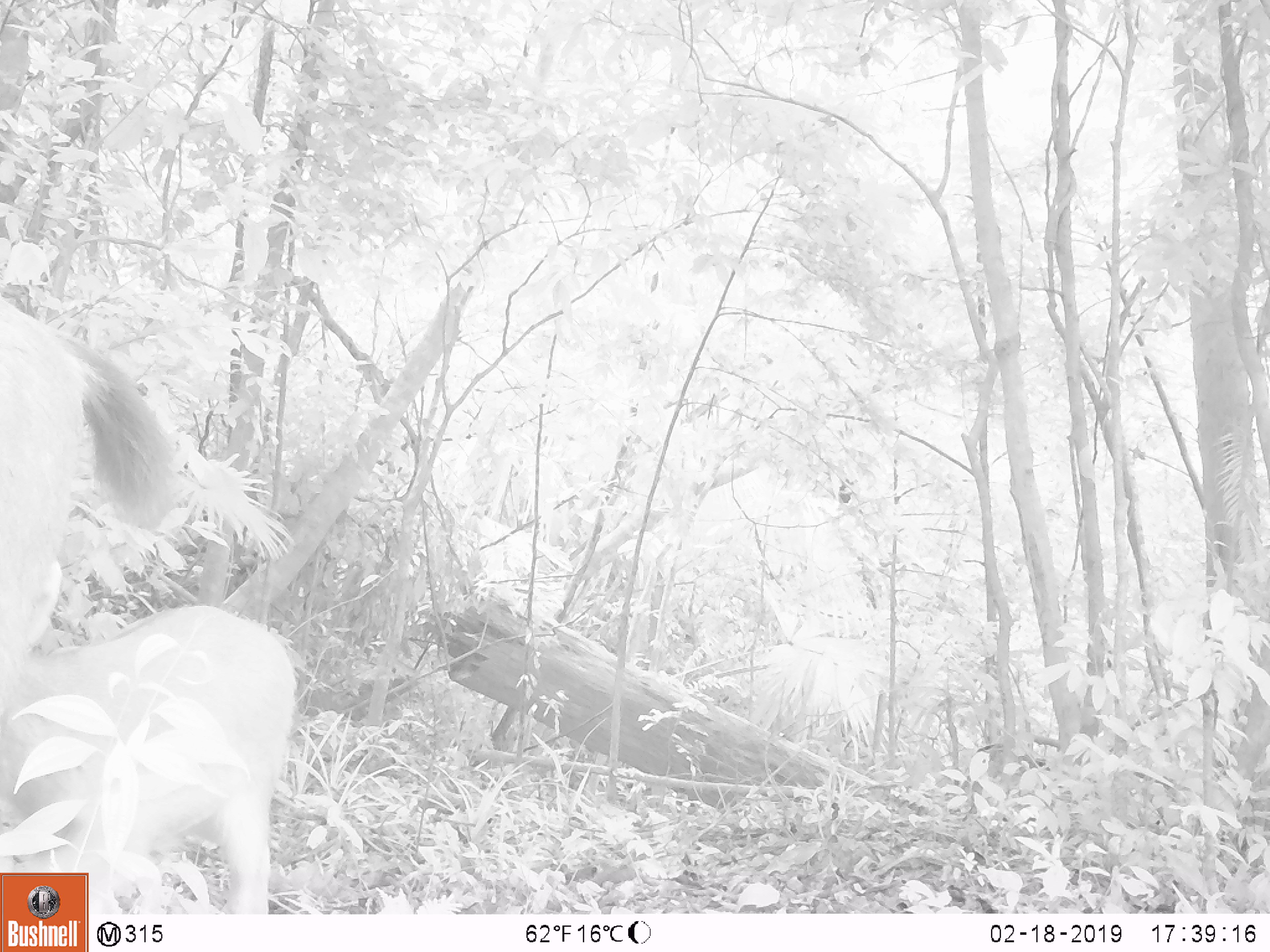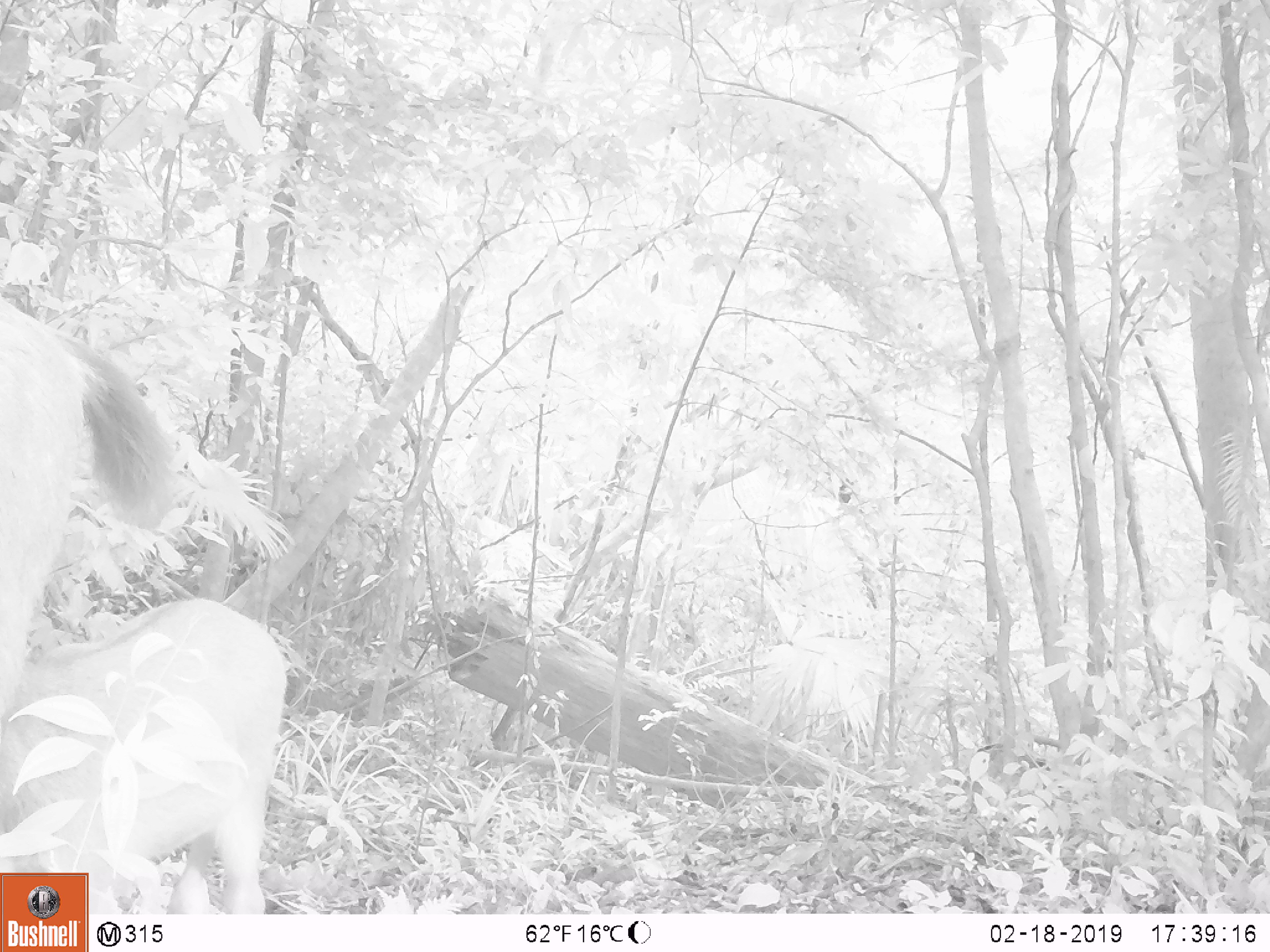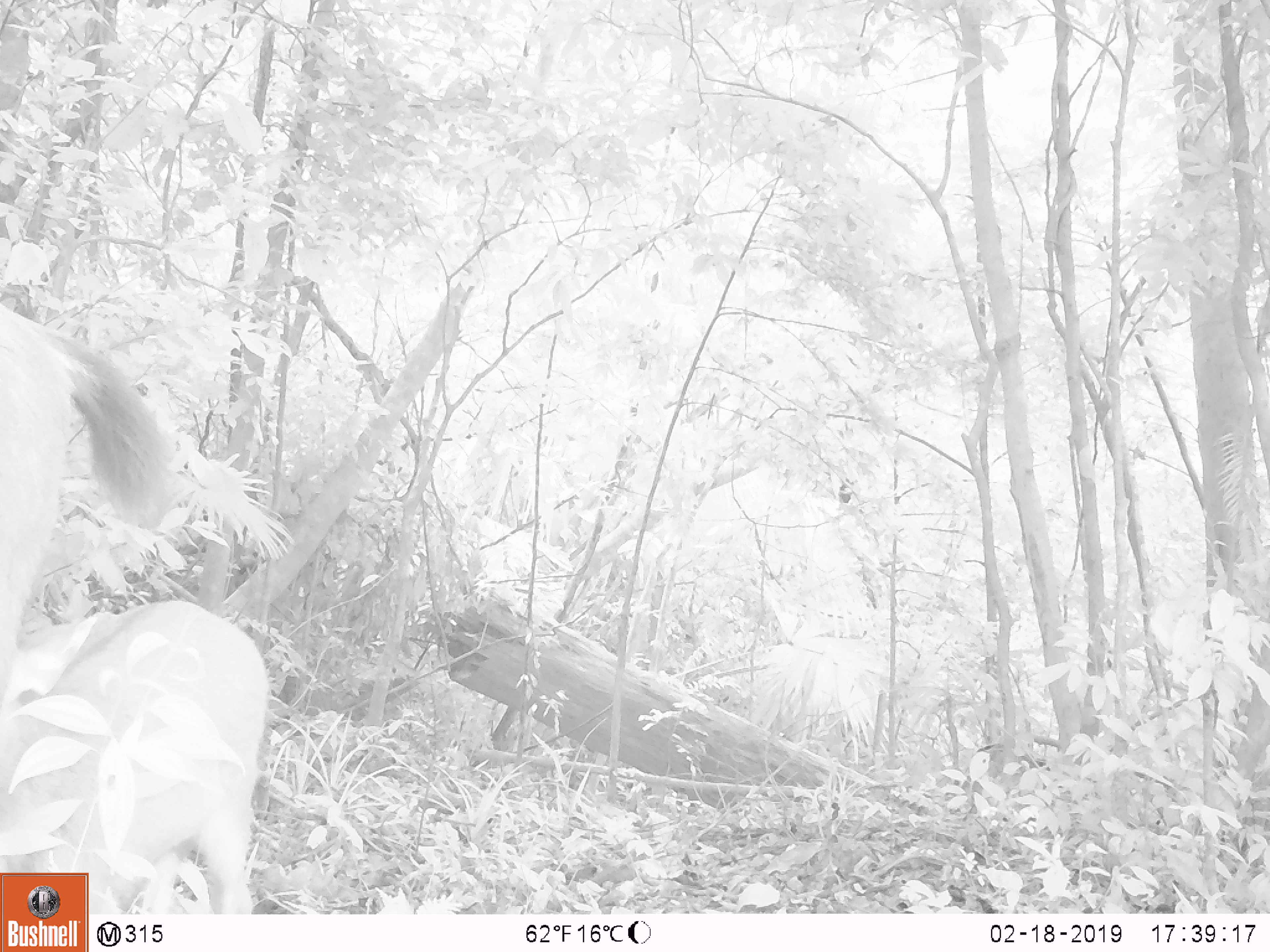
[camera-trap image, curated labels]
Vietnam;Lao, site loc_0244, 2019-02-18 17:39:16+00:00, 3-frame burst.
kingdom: Animalia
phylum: Chordata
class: Mammalia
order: Artiodactyla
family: Cervidae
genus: Rusa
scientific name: Rusa unicolor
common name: sambar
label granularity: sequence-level